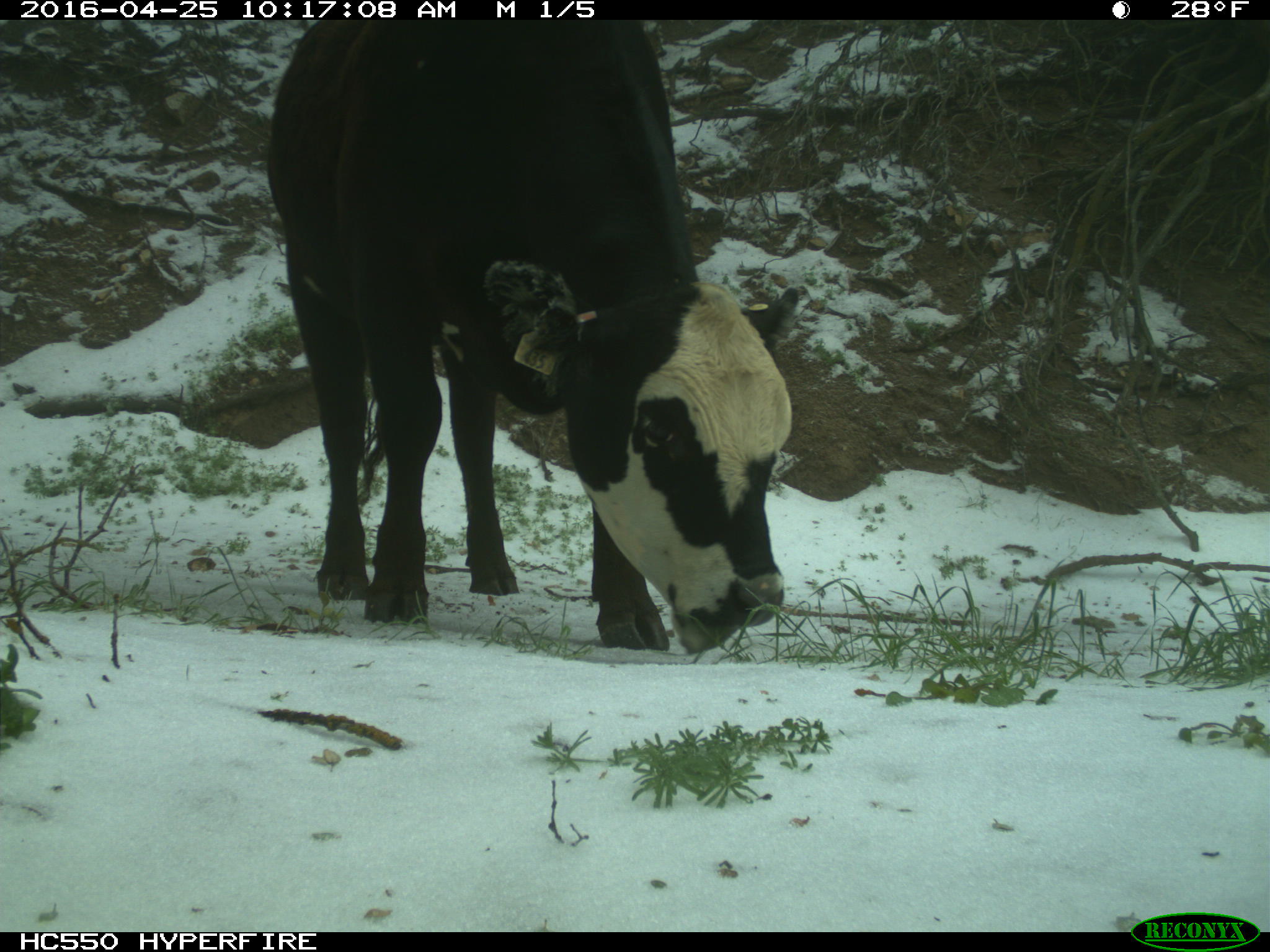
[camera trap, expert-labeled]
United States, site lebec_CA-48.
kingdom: Animalia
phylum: Chordata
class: Mammalia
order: Artiodactyla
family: Bovidae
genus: Bos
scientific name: Bos taurus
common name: domestic cow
Bos taurus (domestic cow).